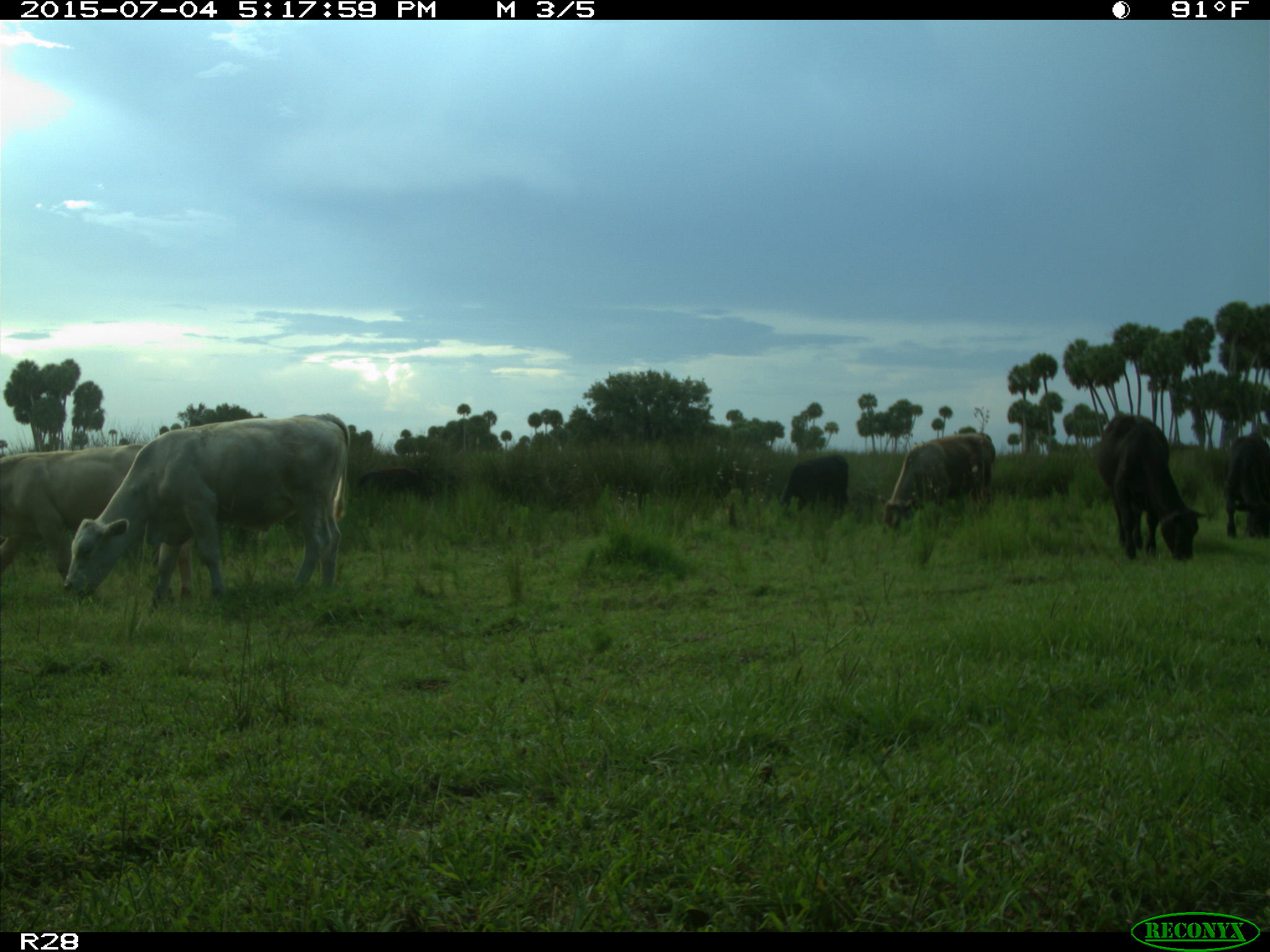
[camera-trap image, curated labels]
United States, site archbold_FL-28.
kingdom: Animalia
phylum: Chordata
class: Mammalia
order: Artiodactyla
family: Bovidae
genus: Bos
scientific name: Bos taurus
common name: domestic cow